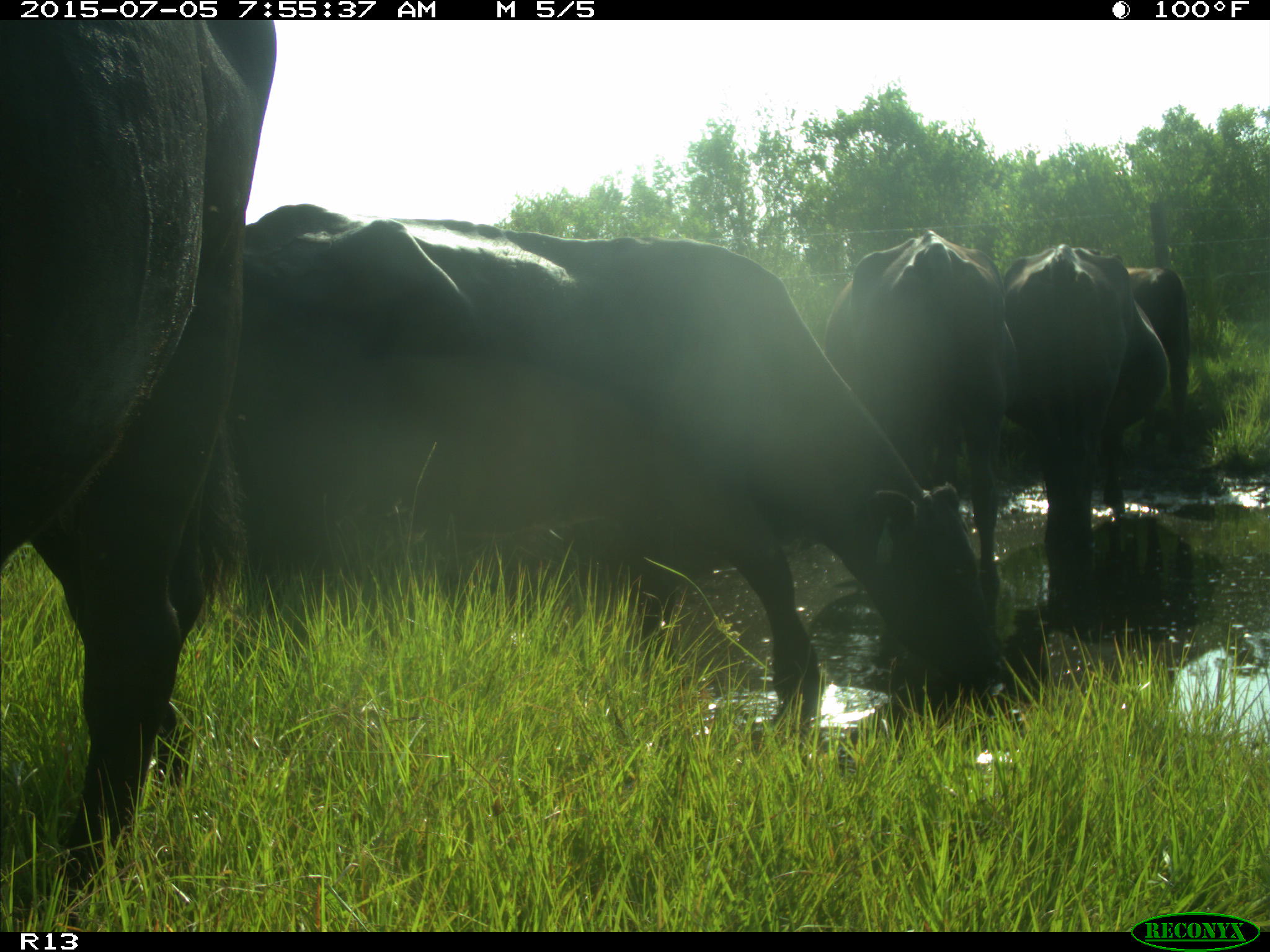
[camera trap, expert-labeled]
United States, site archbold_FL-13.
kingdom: Animalia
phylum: Chordata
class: Mammalia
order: Artiodactyla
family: Bovidae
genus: Bos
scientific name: Bos taurus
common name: domestic cow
Bos taurus (domestic cow).